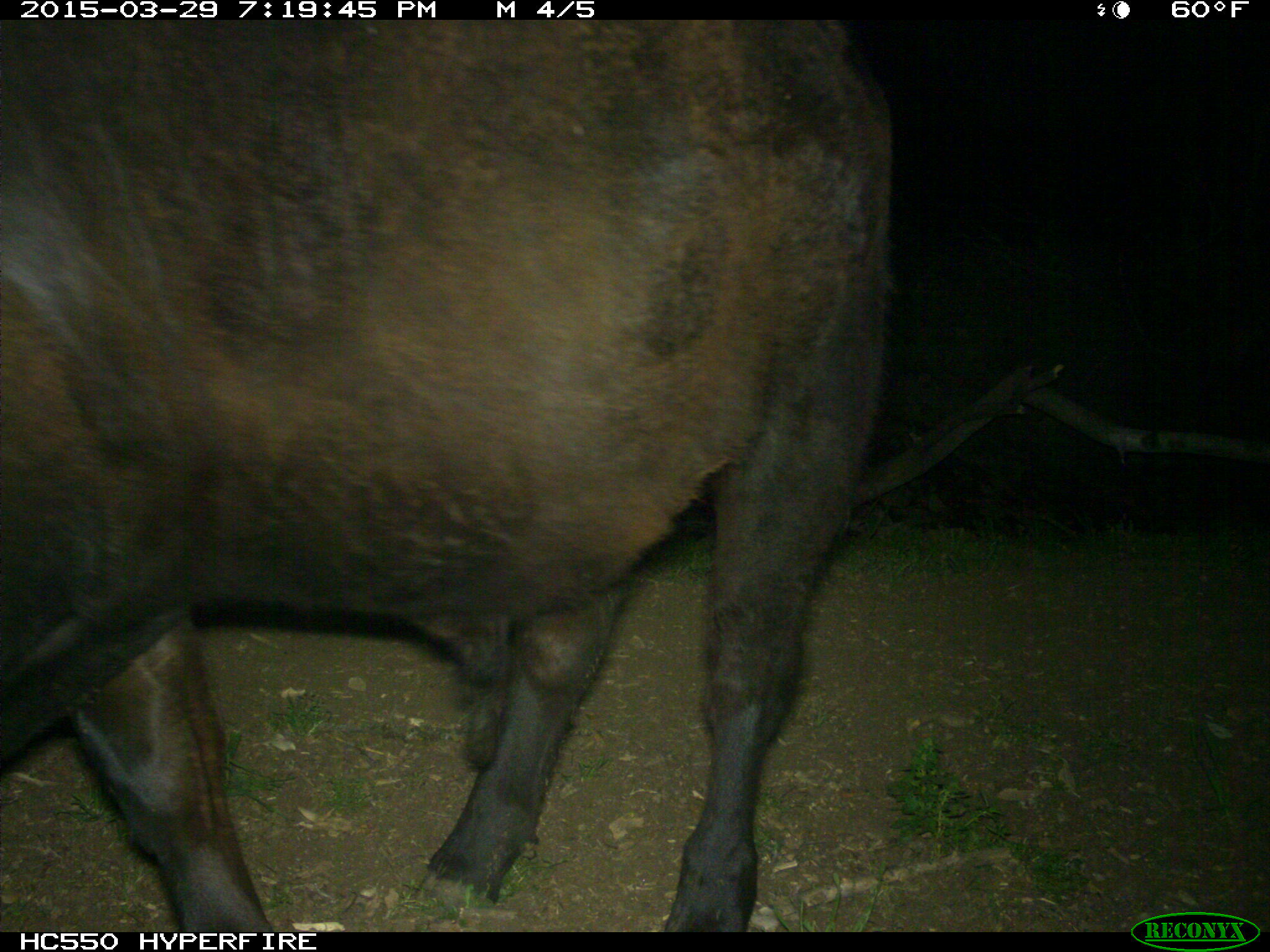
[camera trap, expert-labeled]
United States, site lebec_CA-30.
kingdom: Animalia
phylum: Chordata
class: Mammalia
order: Artiodactyla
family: Bovidae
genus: Bos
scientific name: Bos taurus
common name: domestic cow